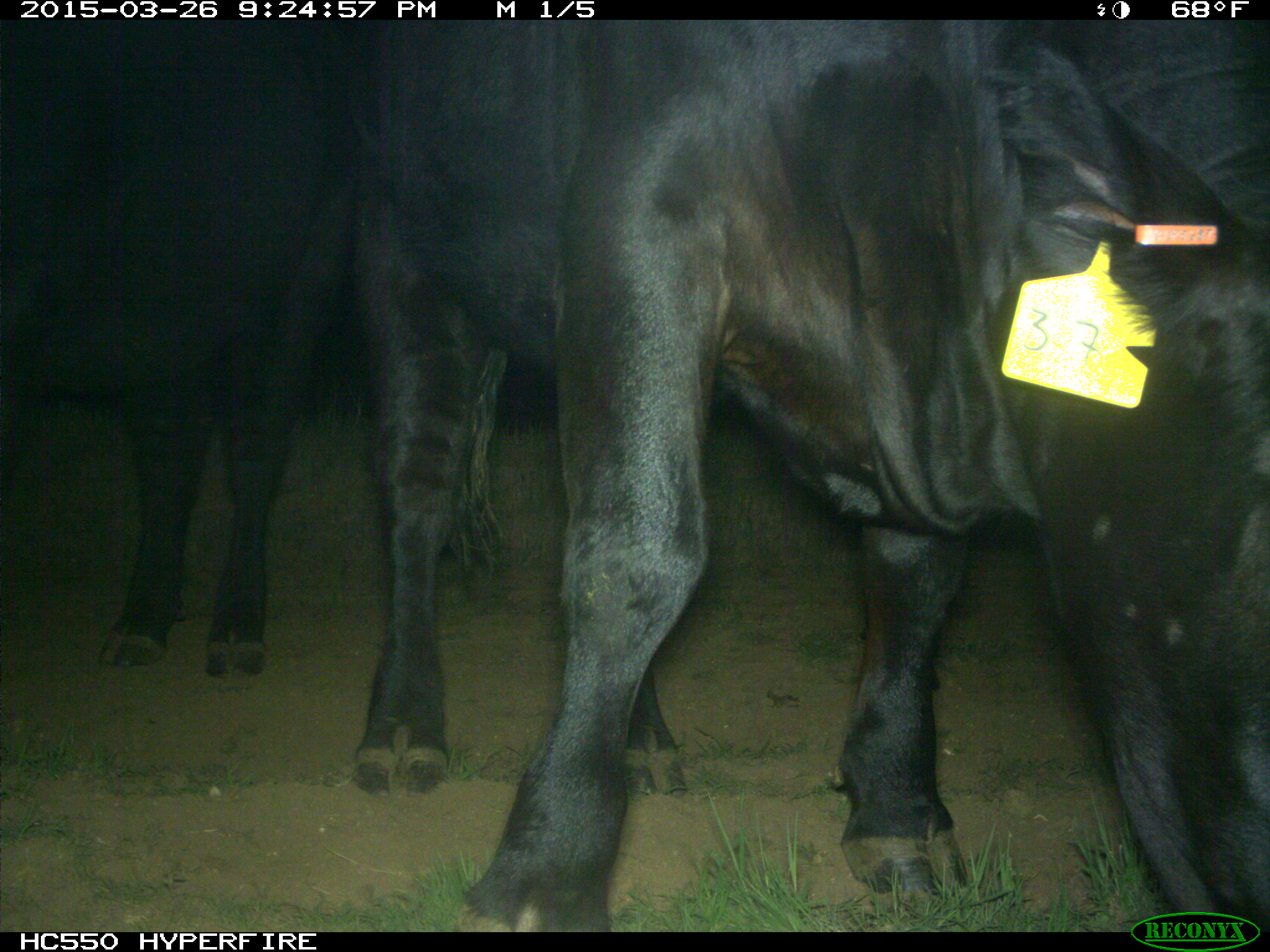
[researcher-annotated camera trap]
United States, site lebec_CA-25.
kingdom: Animalia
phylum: Chordata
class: Mammalia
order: Artiodactyla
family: Bovidae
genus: Bos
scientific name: Bos taurus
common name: domestic cow